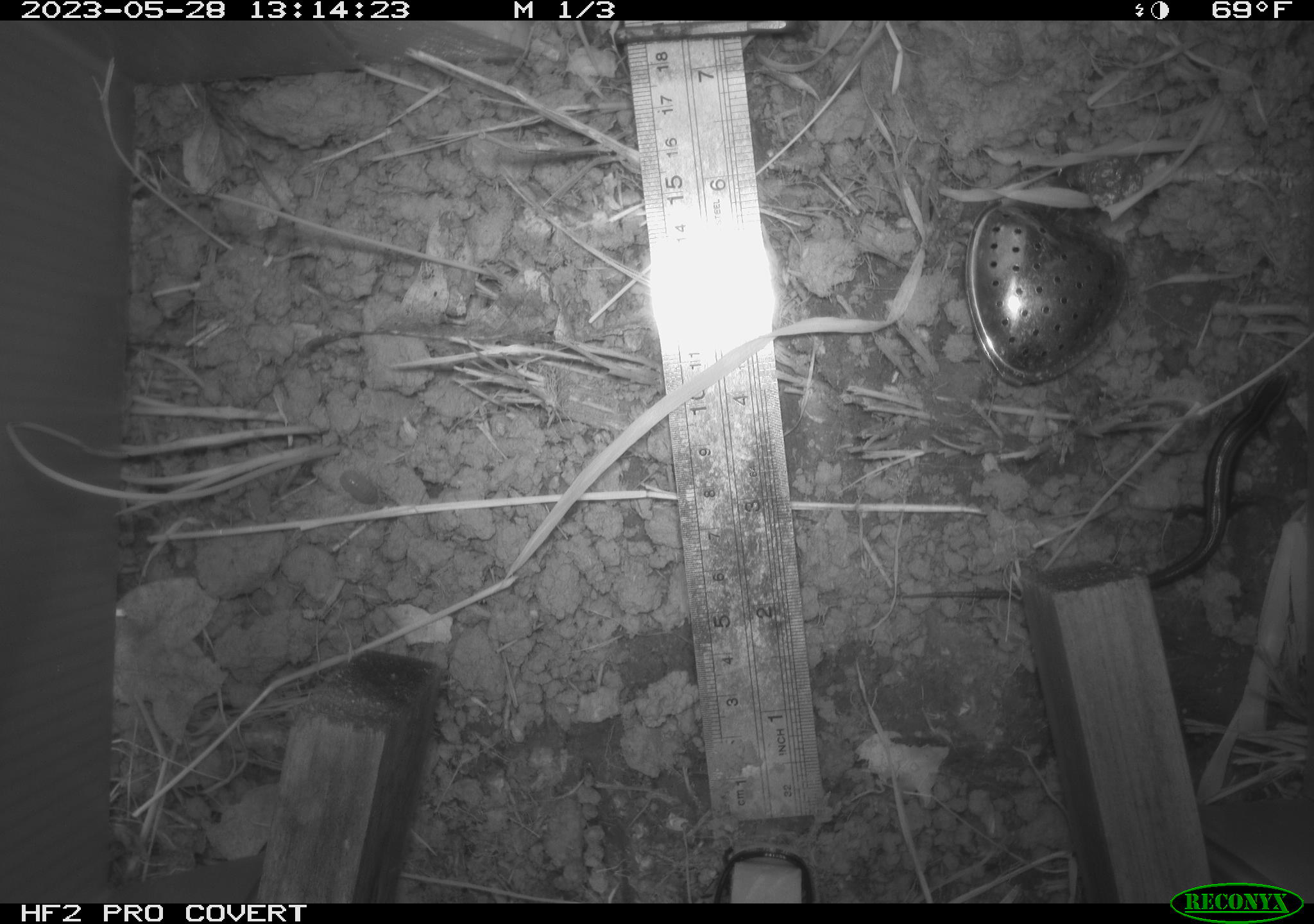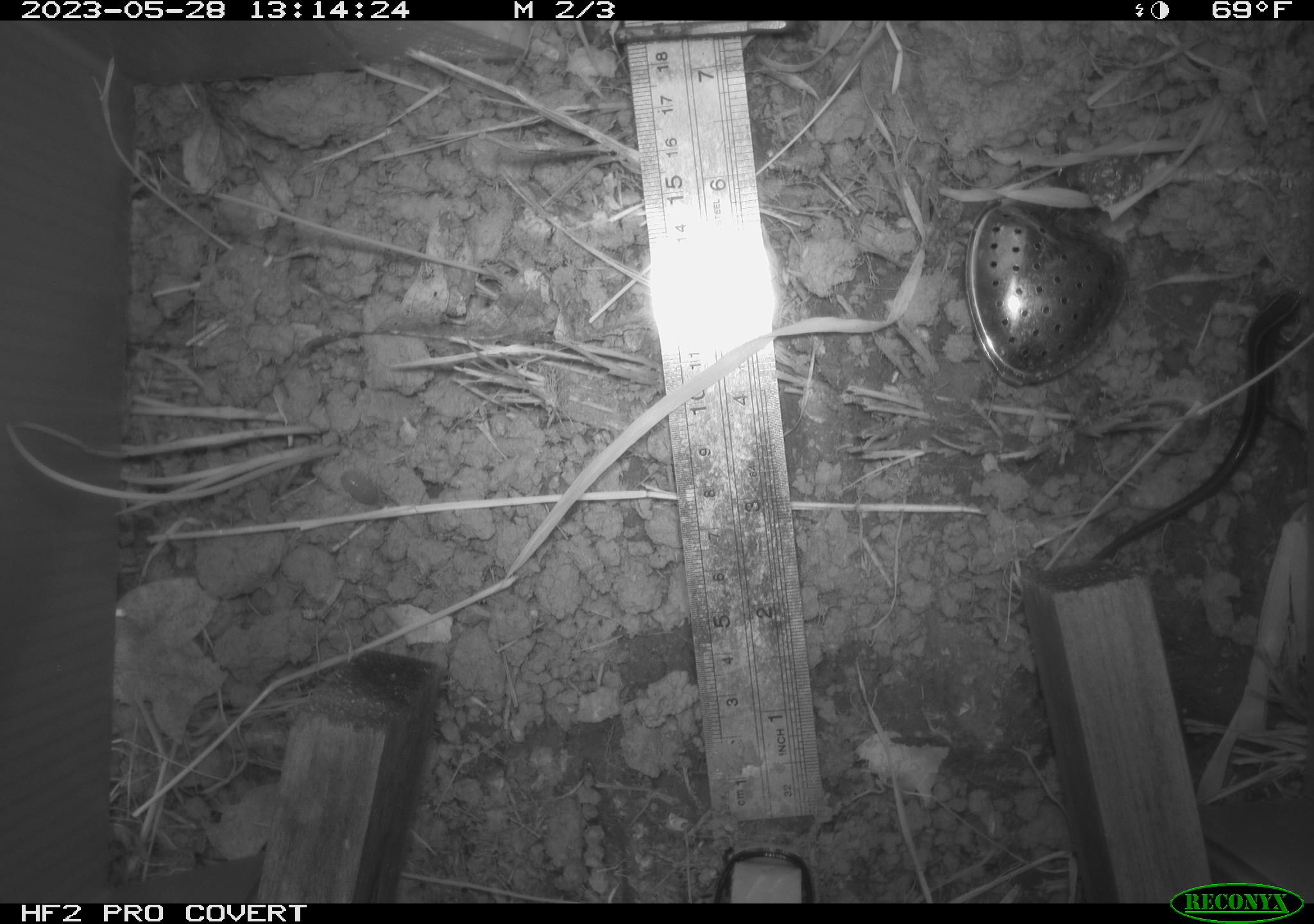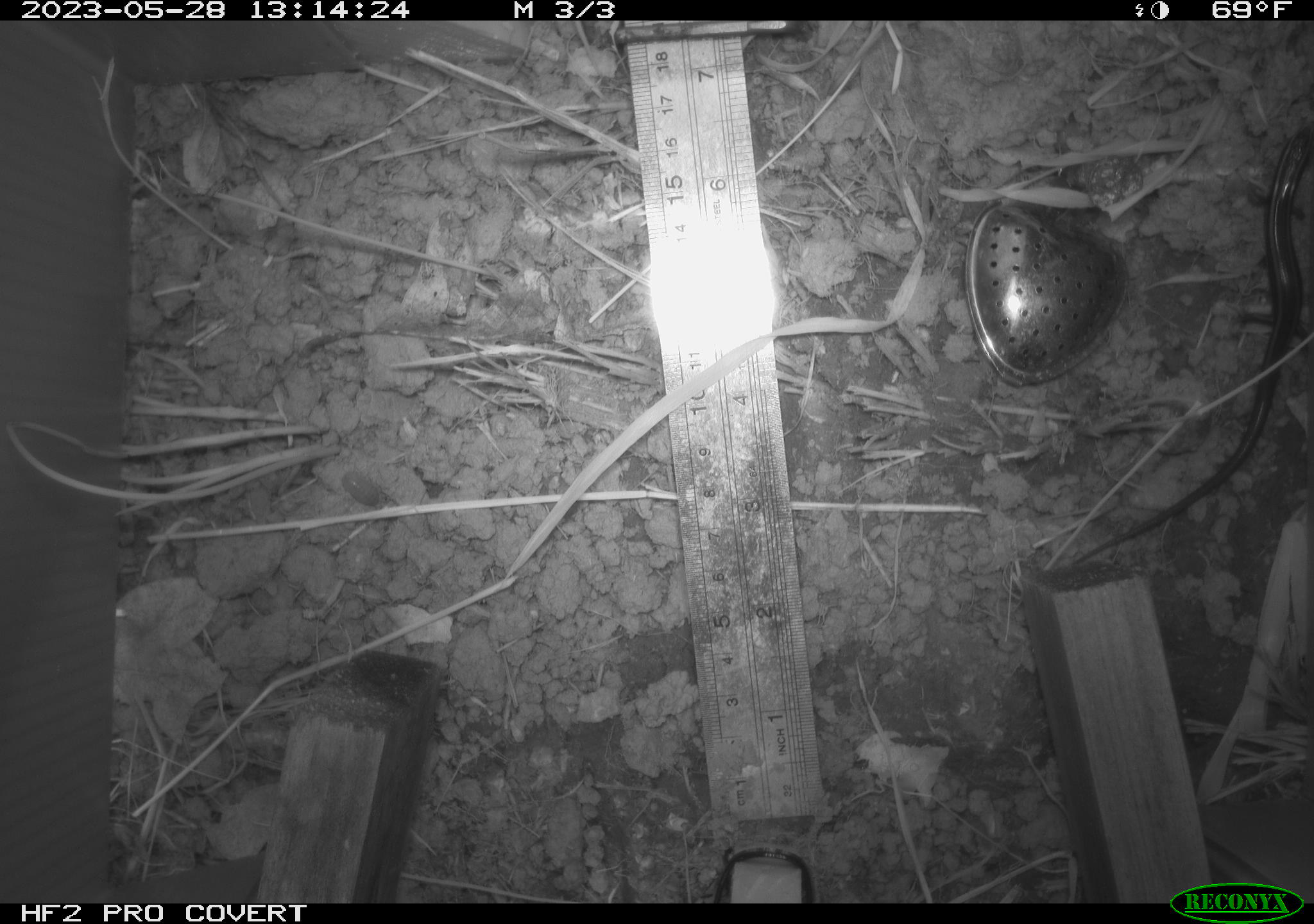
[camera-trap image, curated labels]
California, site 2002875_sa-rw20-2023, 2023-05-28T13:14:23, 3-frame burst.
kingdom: Animalia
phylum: Chordata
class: Reptilia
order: Squamata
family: Scincidae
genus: Plestiodon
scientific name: Plestiodon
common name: blue-tailed skinks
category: plestiodon species